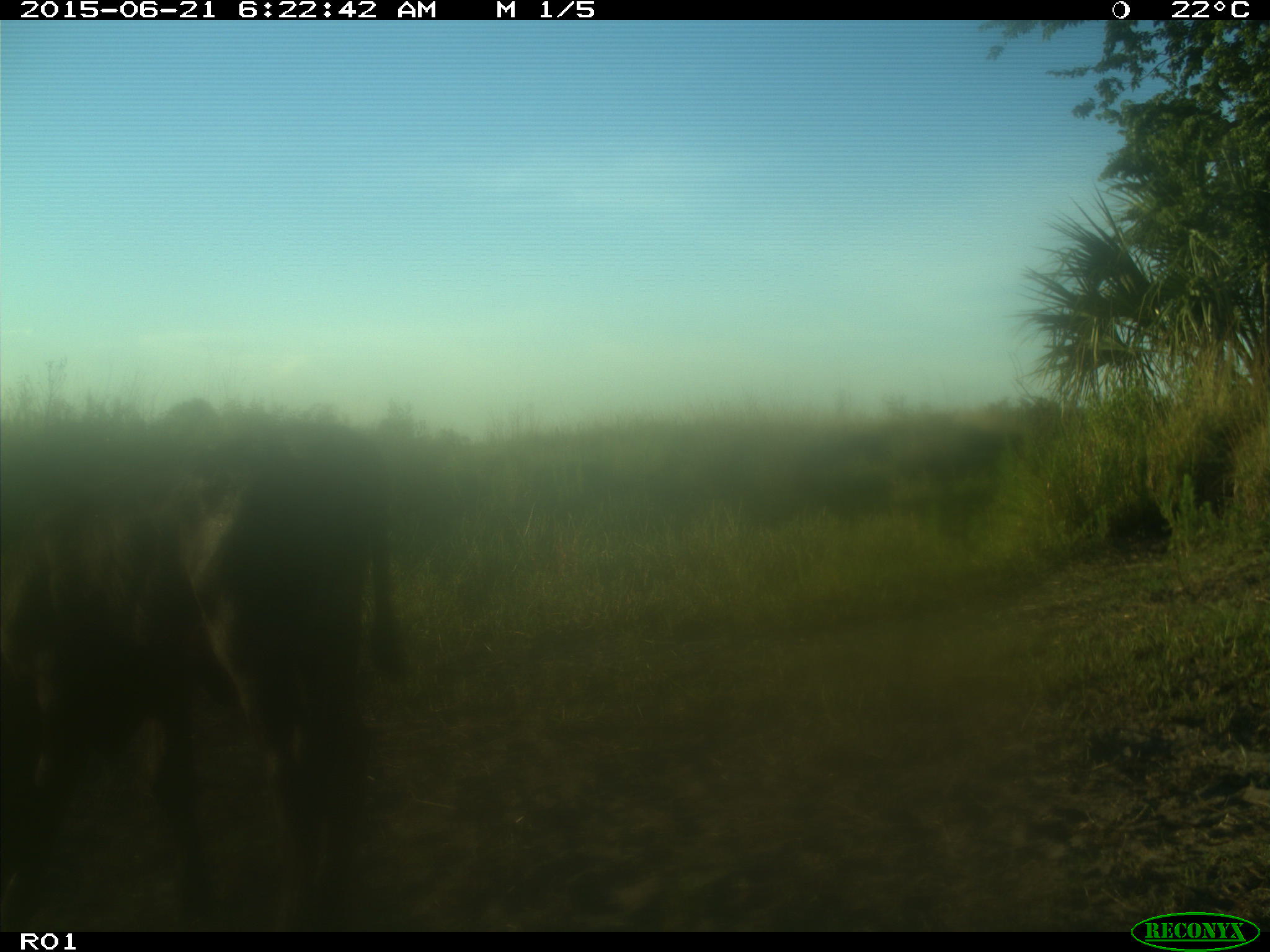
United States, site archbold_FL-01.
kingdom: Animalia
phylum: Chordata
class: Mammalia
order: Artiodactyla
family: Bovidae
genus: Bos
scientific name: Bos taurus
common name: domestic cow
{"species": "Bos taurus (domestic cow)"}